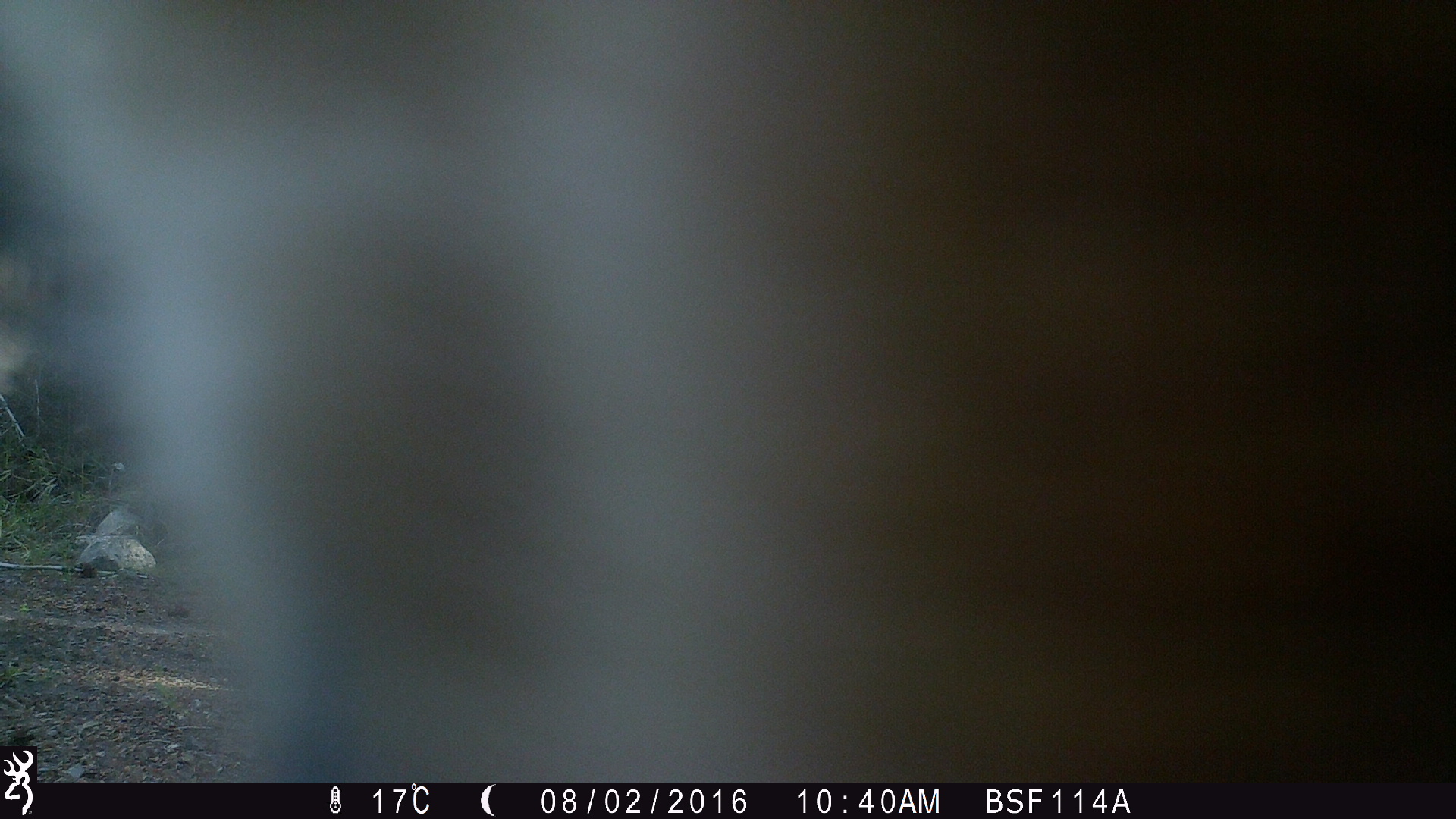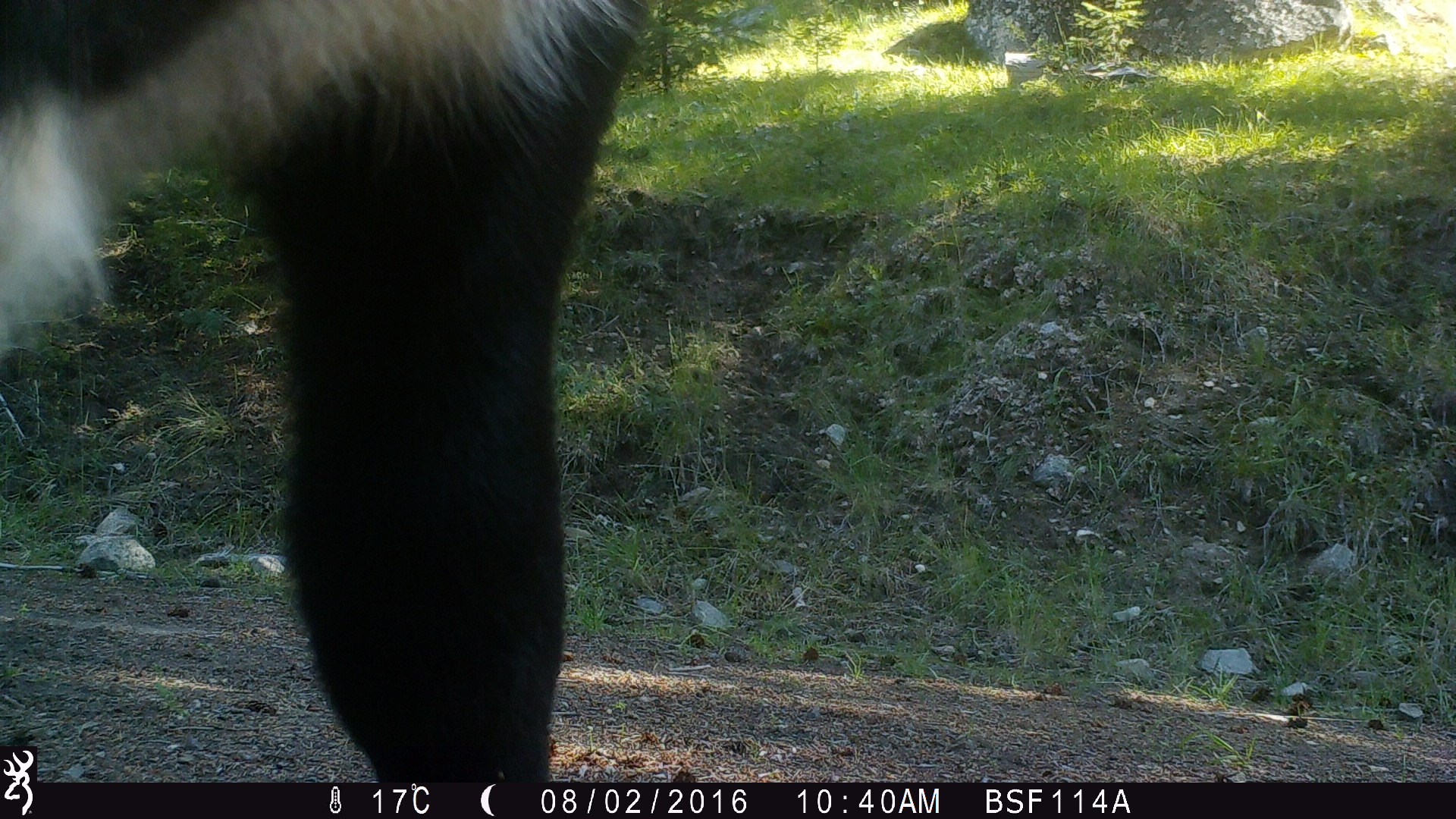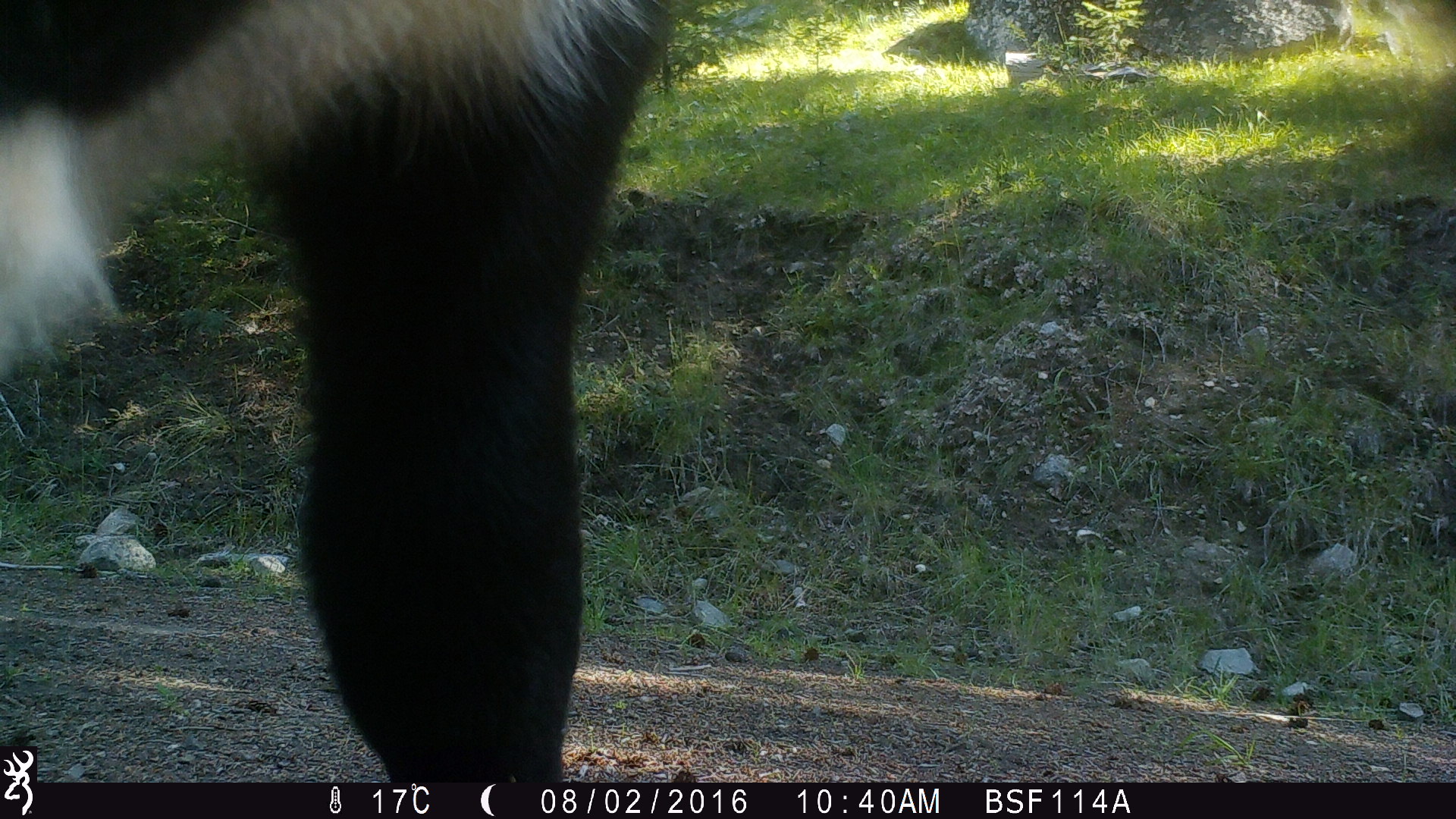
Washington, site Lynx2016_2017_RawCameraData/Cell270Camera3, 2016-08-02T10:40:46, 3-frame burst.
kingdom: Animalia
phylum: Chordata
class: Mammalia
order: Artiodactyla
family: Bovidae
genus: Bos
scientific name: Bos taurus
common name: domestic cattle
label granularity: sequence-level